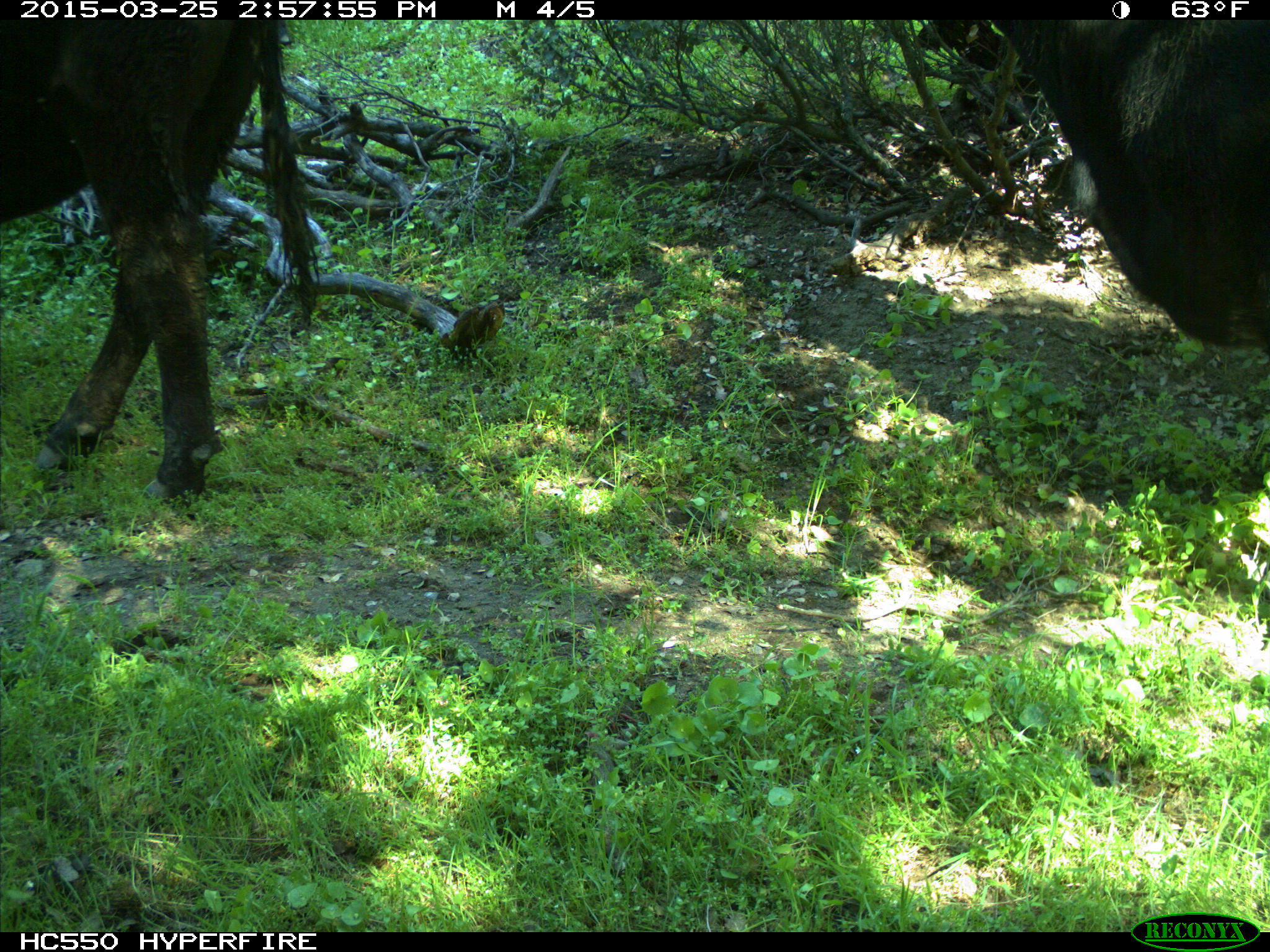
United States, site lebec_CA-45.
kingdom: Animalia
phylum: Chordata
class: Mammalia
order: Artiodactyla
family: Bovidae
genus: Bos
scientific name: Bos taurus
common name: domestic cow